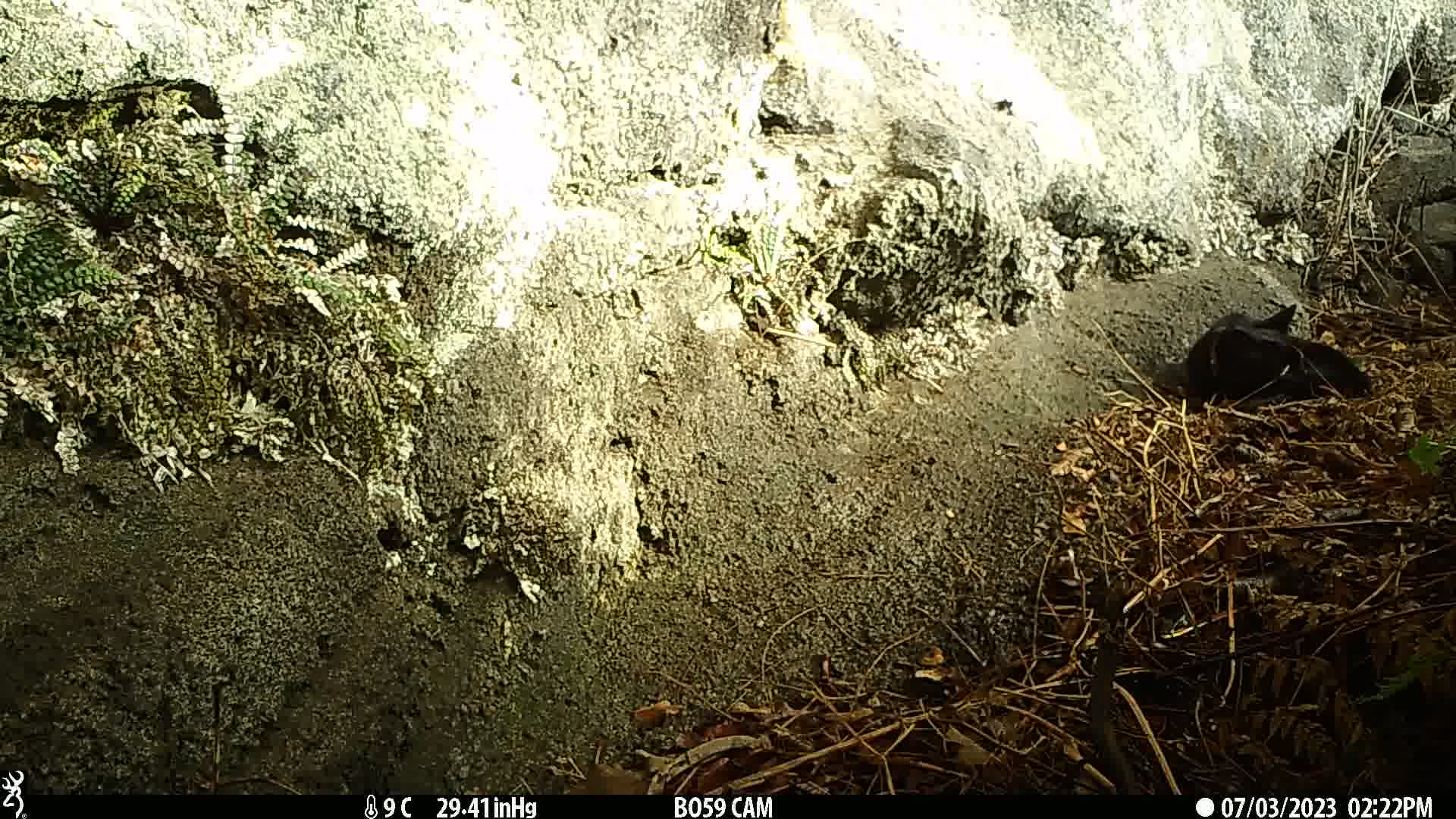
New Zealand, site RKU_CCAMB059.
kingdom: Animalia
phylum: Chordata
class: Mammalia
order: Carnivora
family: Felidae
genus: Felis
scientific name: Felis catus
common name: domestic cat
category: cat